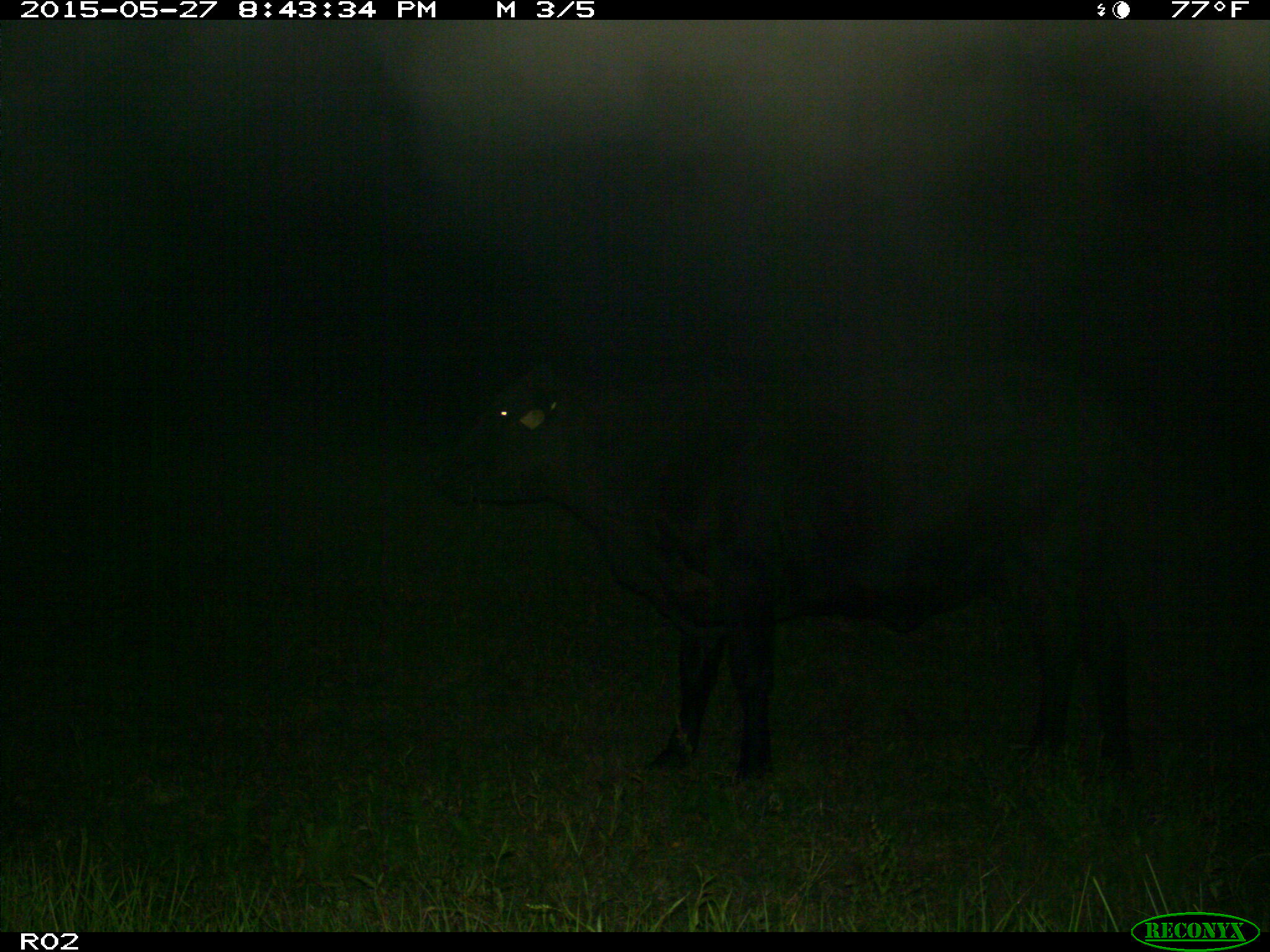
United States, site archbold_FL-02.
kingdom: Animalia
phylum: Chordata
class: Mammalia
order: Artiodactyla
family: Bovidae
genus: Bos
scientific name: Bos taurus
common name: domestic cow